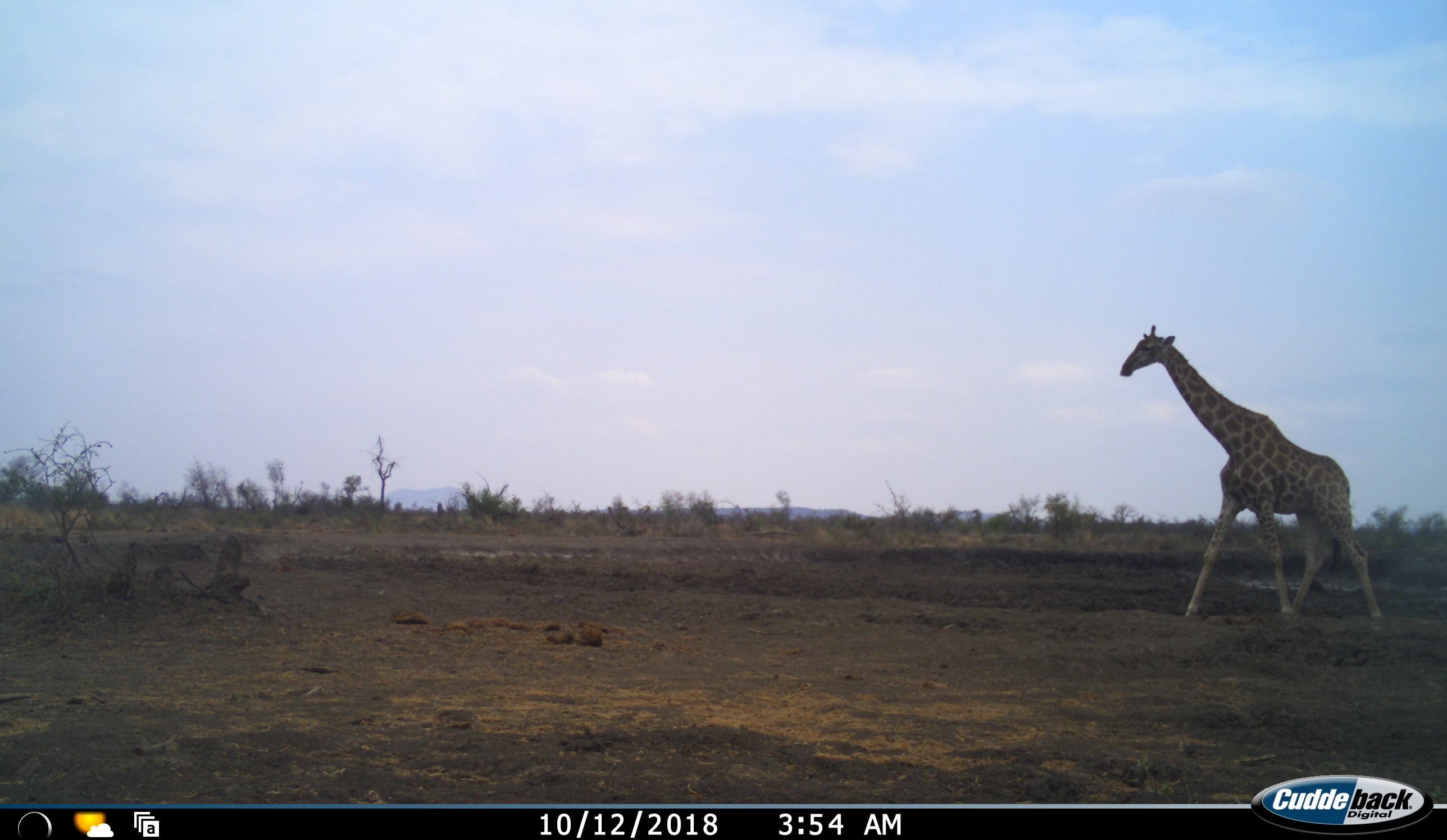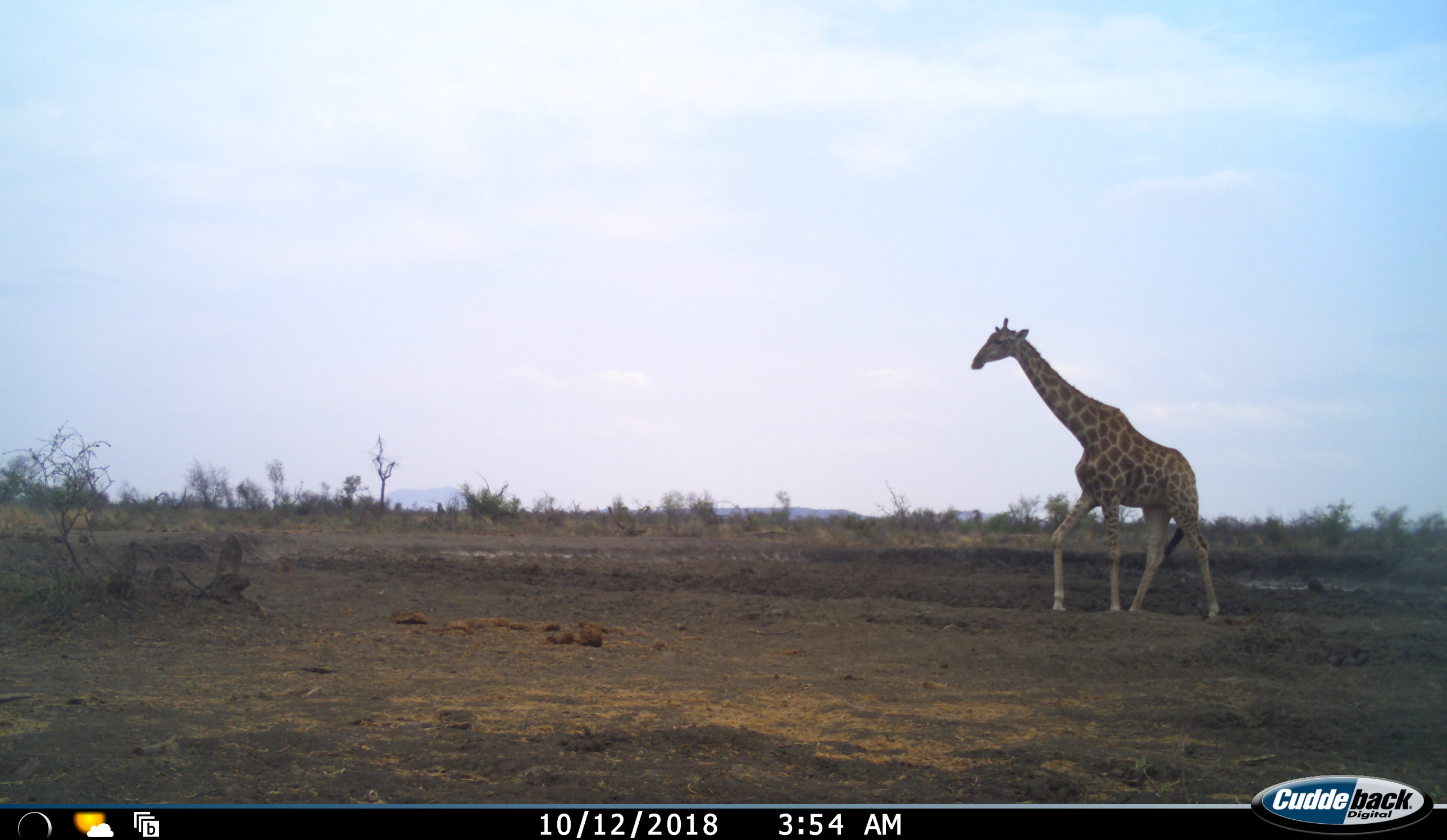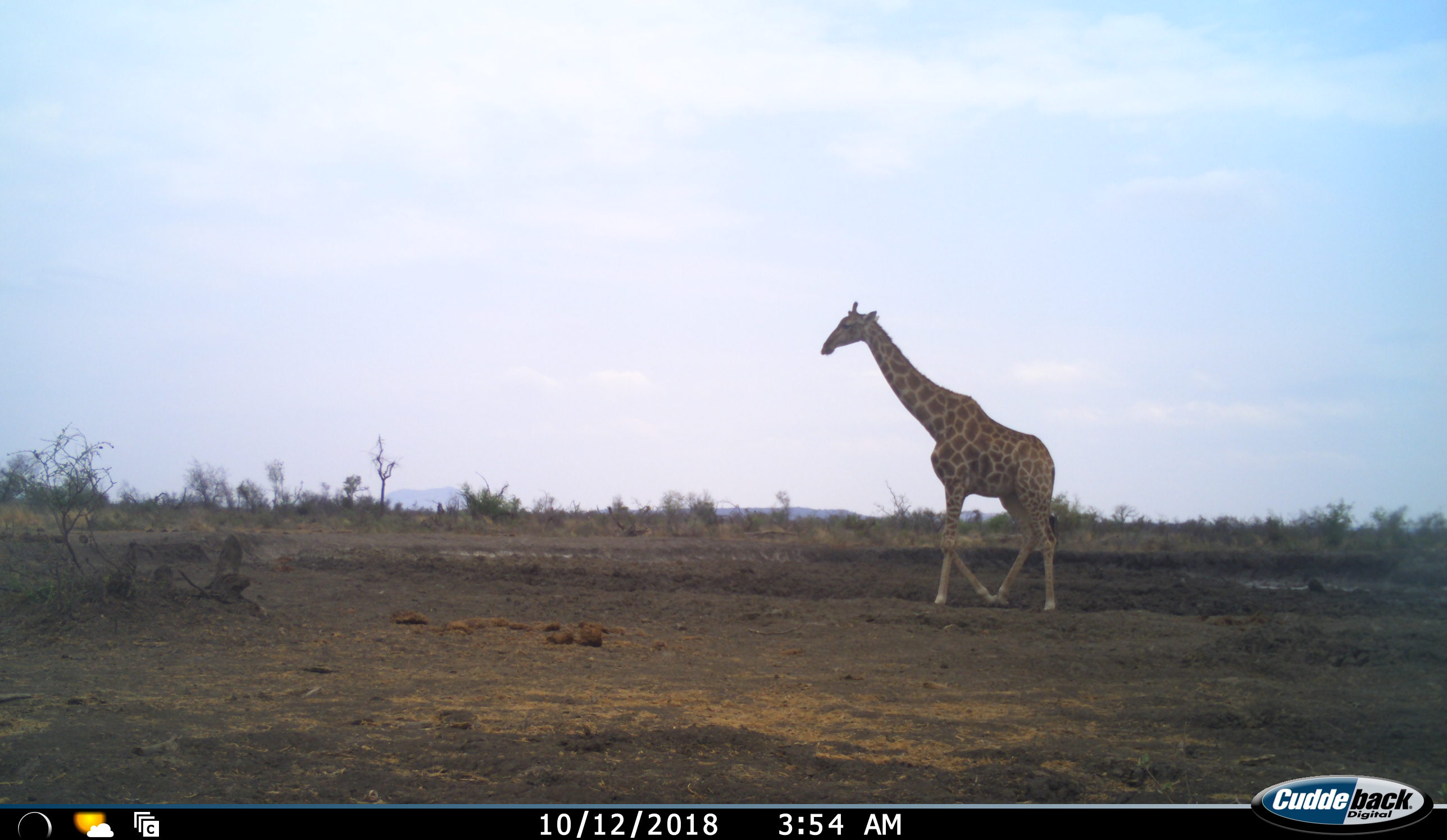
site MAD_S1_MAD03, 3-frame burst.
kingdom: Animalia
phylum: Chordata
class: Mammalia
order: Artiodactyla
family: Giraffidae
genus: Giraffa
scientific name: Giraffa camelopardalis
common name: giraffe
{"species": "giraffe (Giraffa camelopardalis)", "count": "1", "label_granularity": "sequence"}